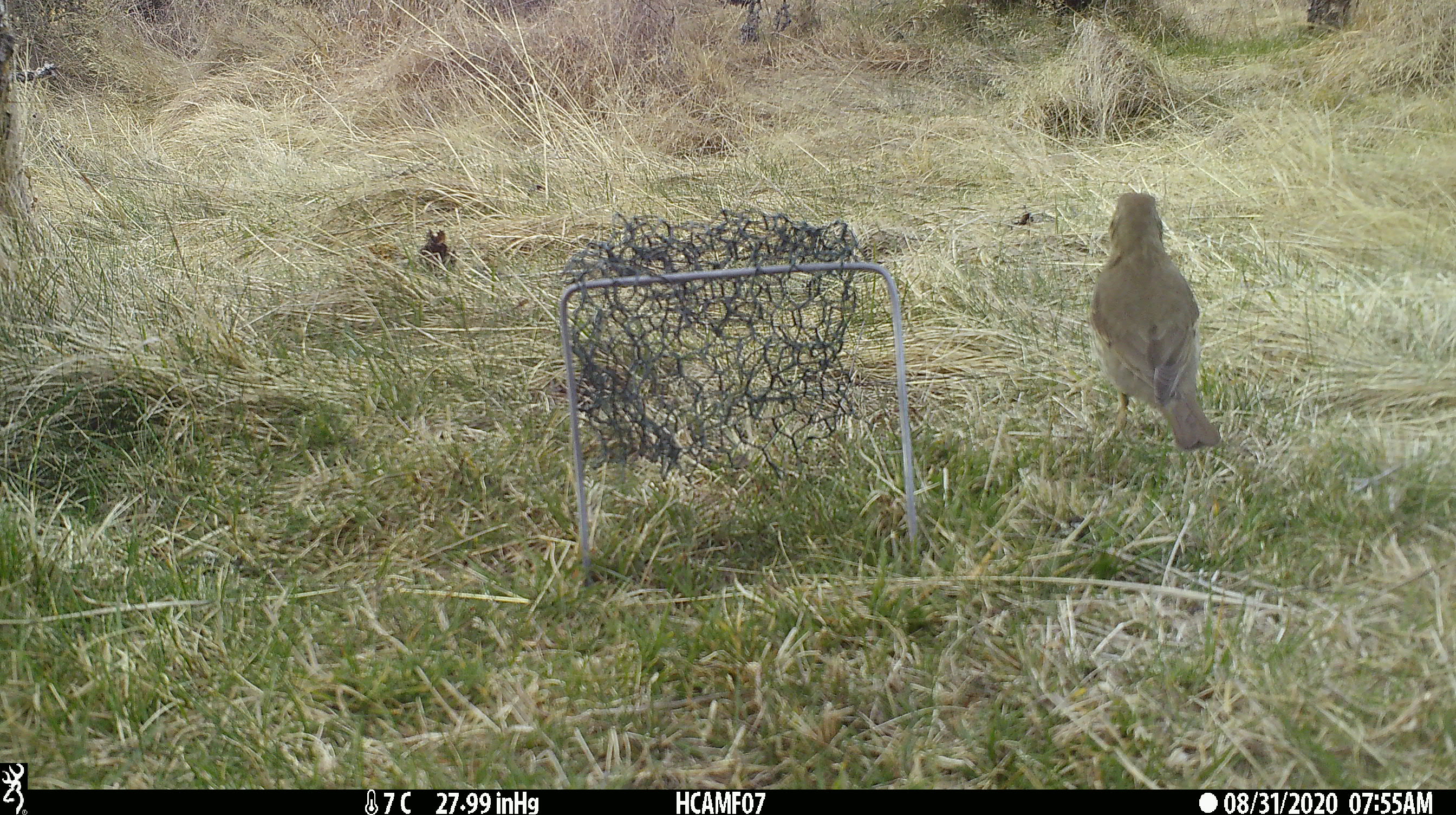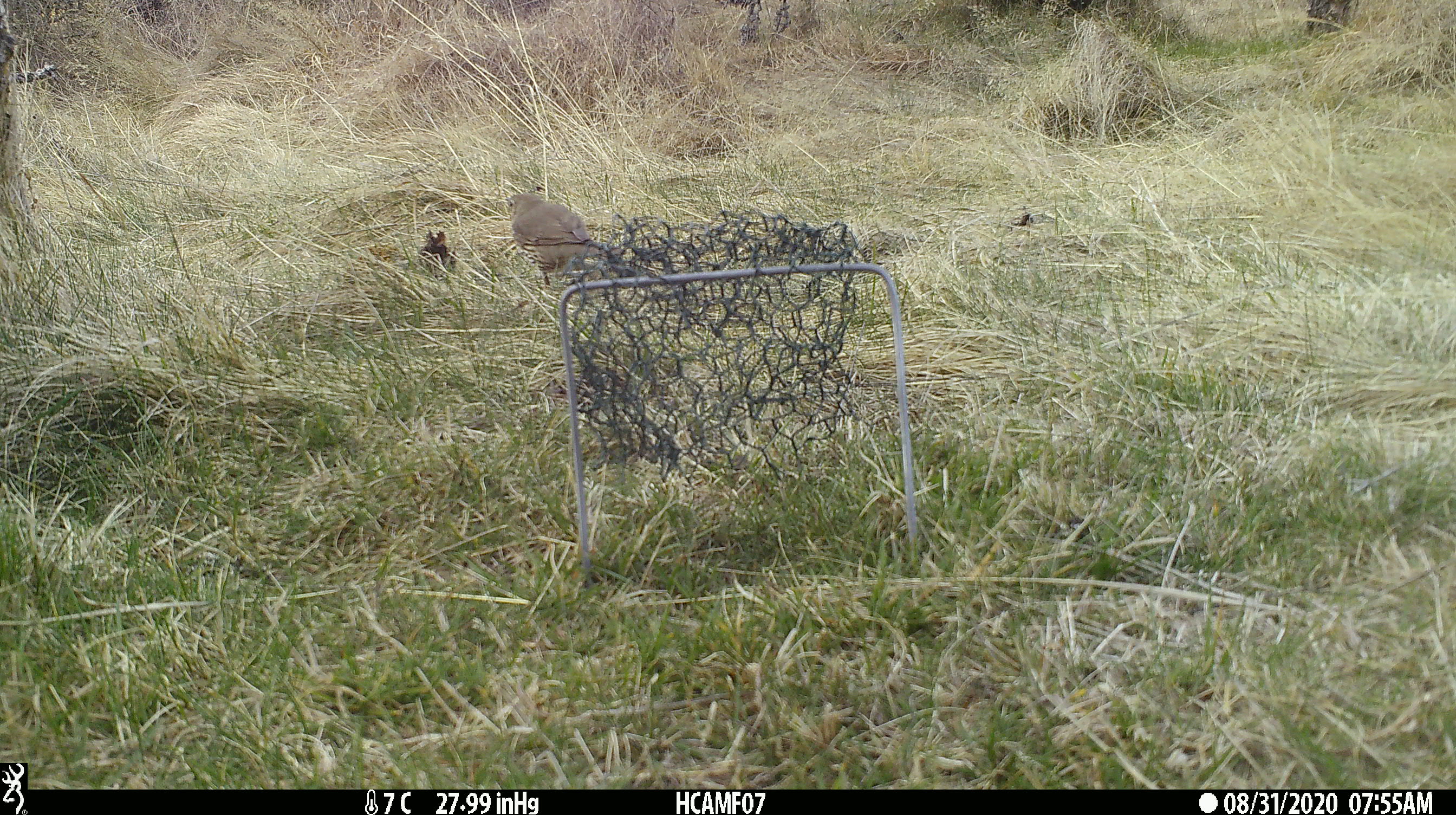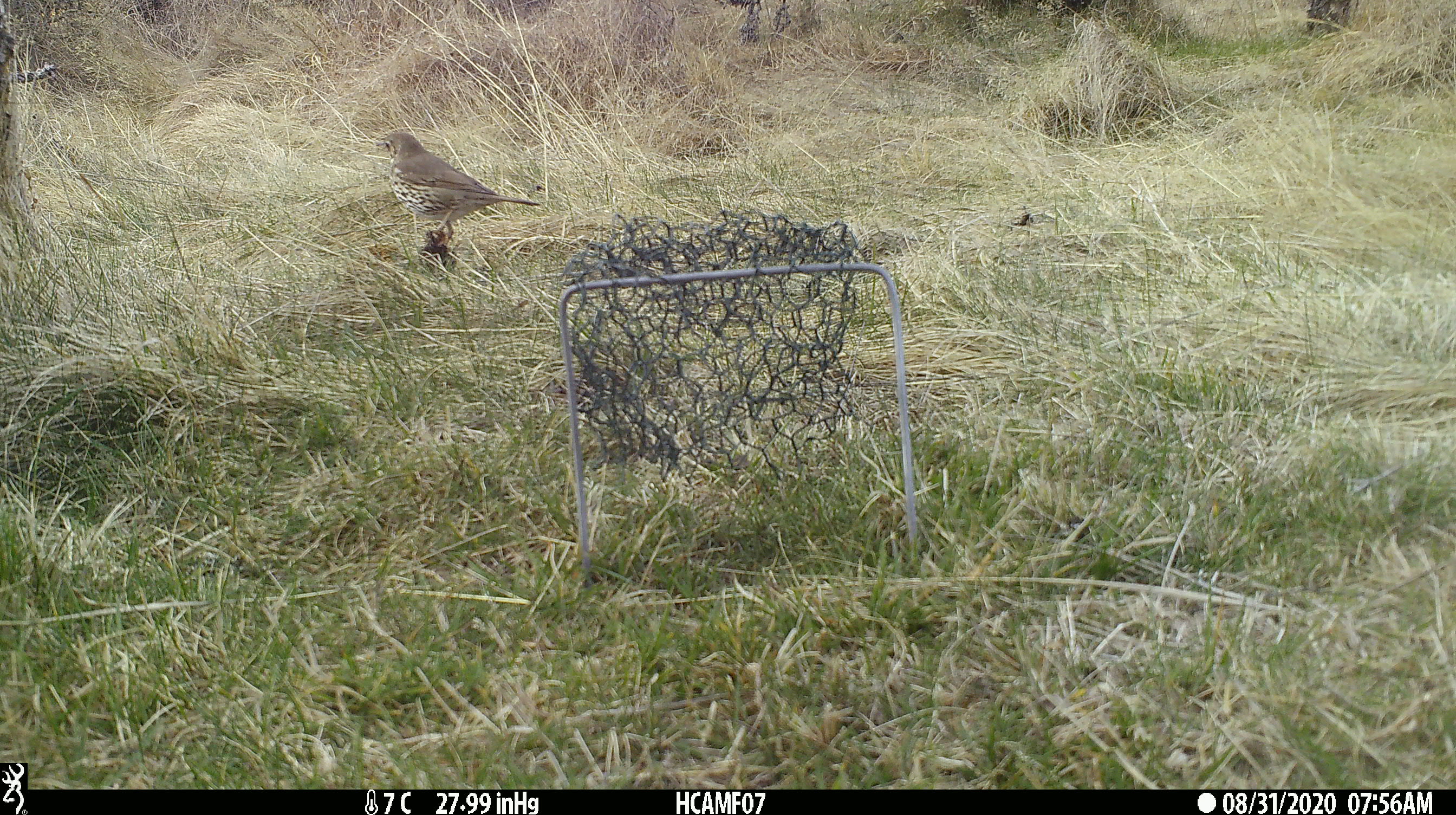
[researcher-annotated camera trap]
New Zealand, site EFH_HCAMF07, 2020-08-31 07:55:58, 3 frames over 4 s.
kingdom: Animalia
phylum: Chordata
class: Aves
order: Passeriformes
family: Turdidae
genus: Turdus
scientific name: Turdus philomelos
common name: song thrush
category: thrush